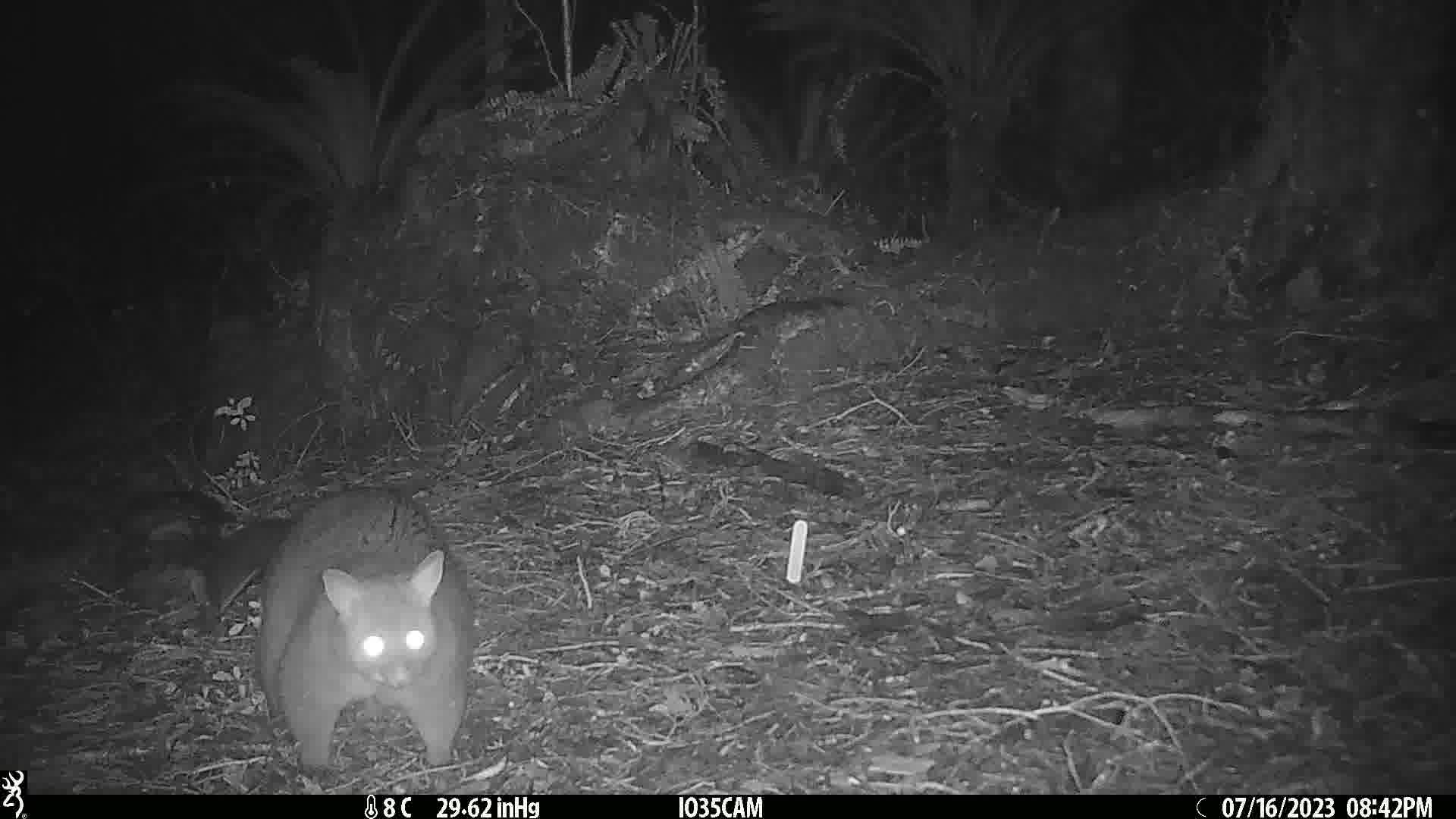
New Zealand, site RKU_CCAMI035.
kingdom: Animalia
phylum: Chordata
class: Mammalia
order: Diprotodontia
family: Phalangeridae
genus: Trichosurus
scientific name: Trichosurus vulpecula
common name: common brushtail possum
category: possum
Possum (common brushtail possum) (Trichosurus vulpecula).